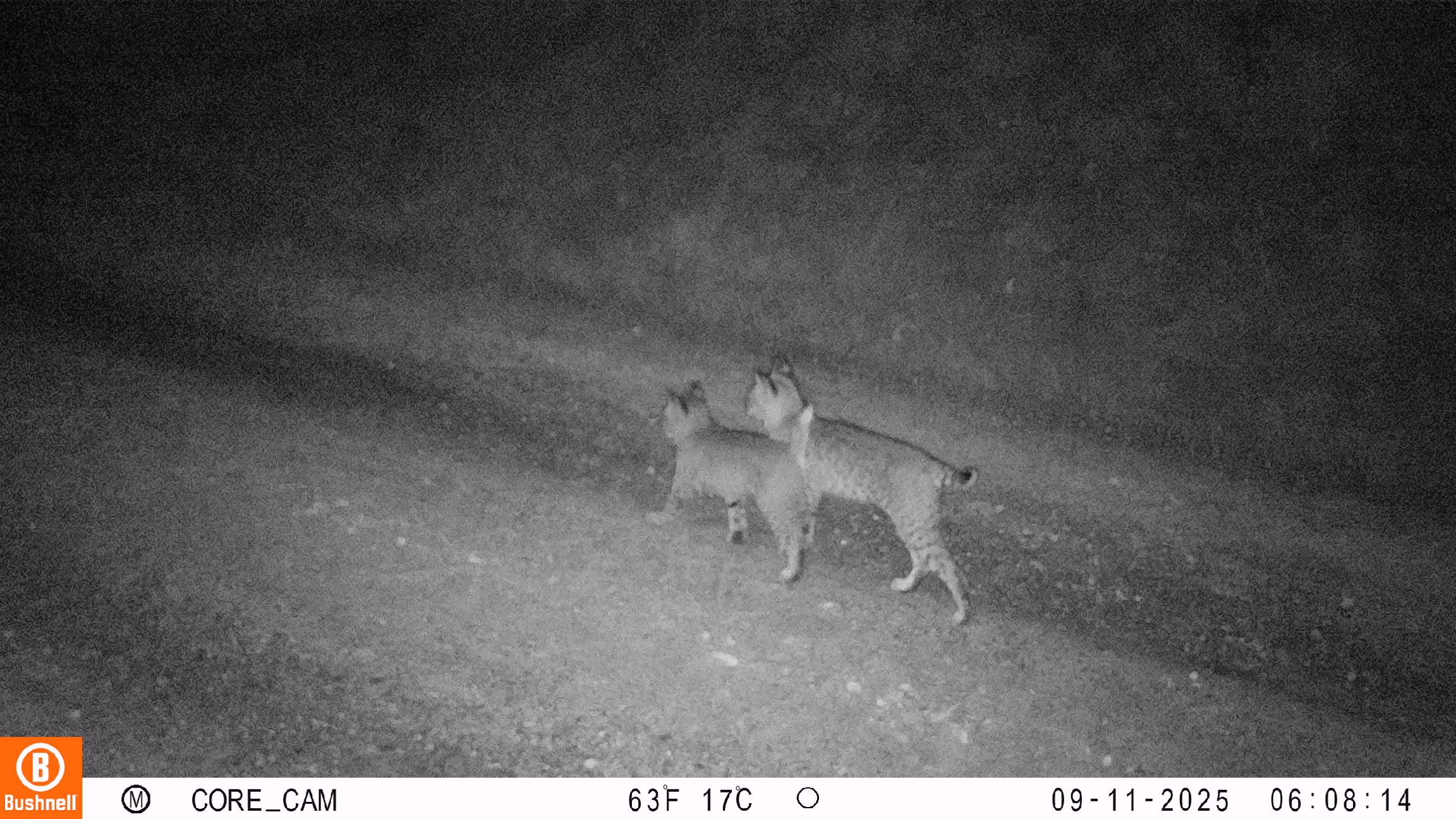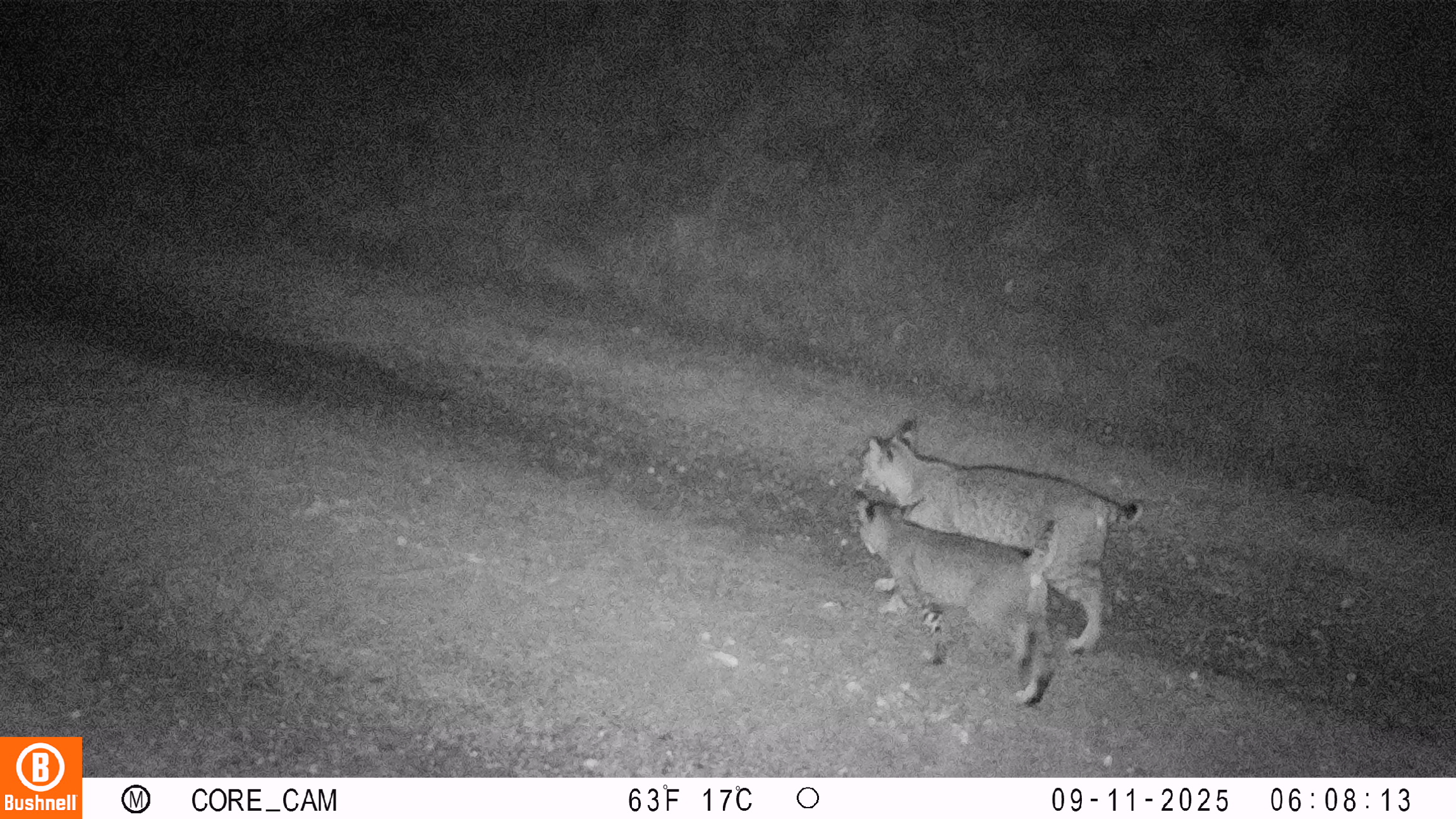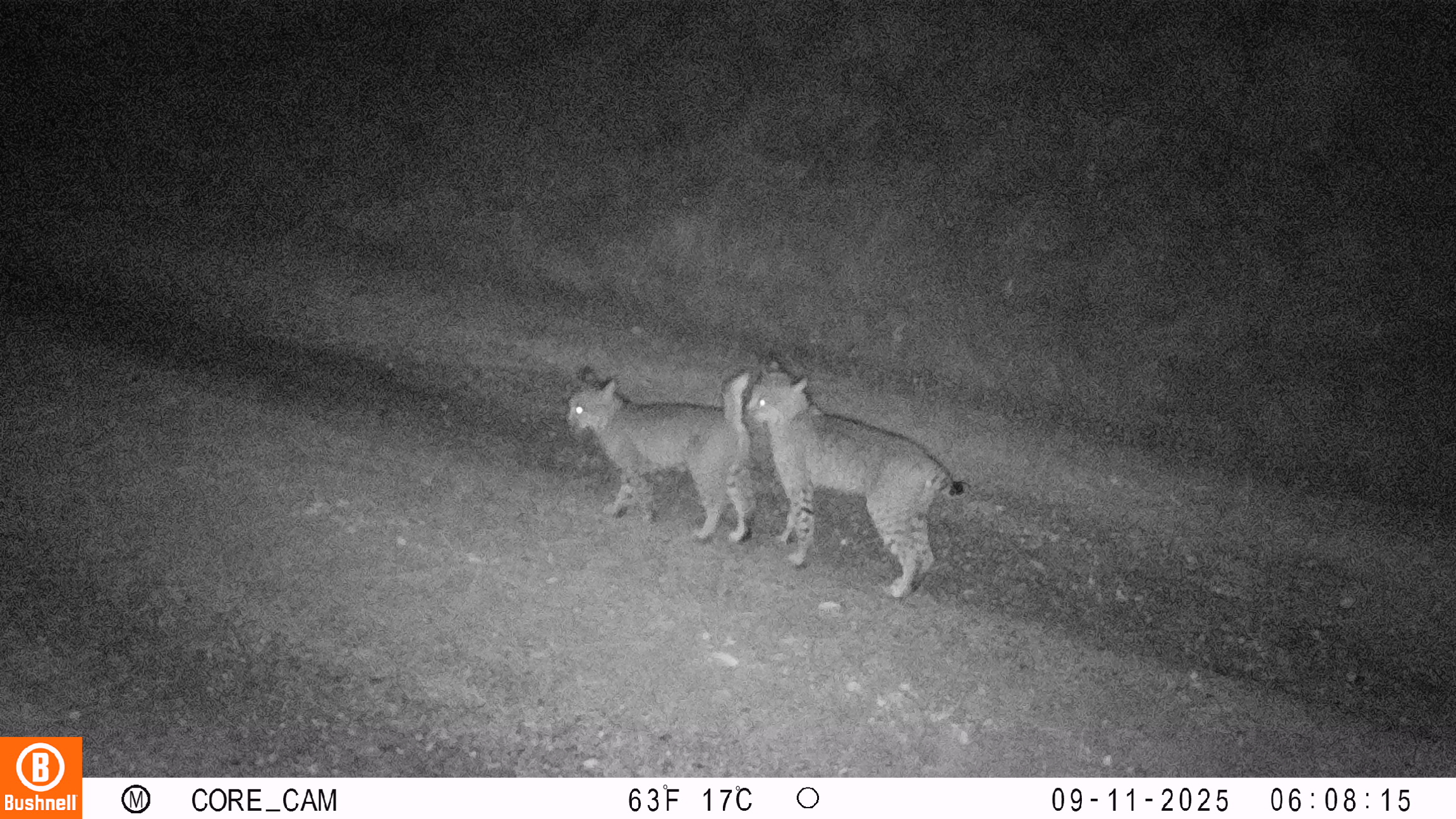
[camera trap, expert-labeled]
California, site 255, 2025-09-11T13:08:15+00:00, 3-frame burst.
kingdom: Animalia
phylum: Chordata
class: Mammalia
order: Carnivora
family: Felidae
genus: Lynx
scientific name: Lynx rufus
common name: bobcat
Bobcat (Lynx rufus).